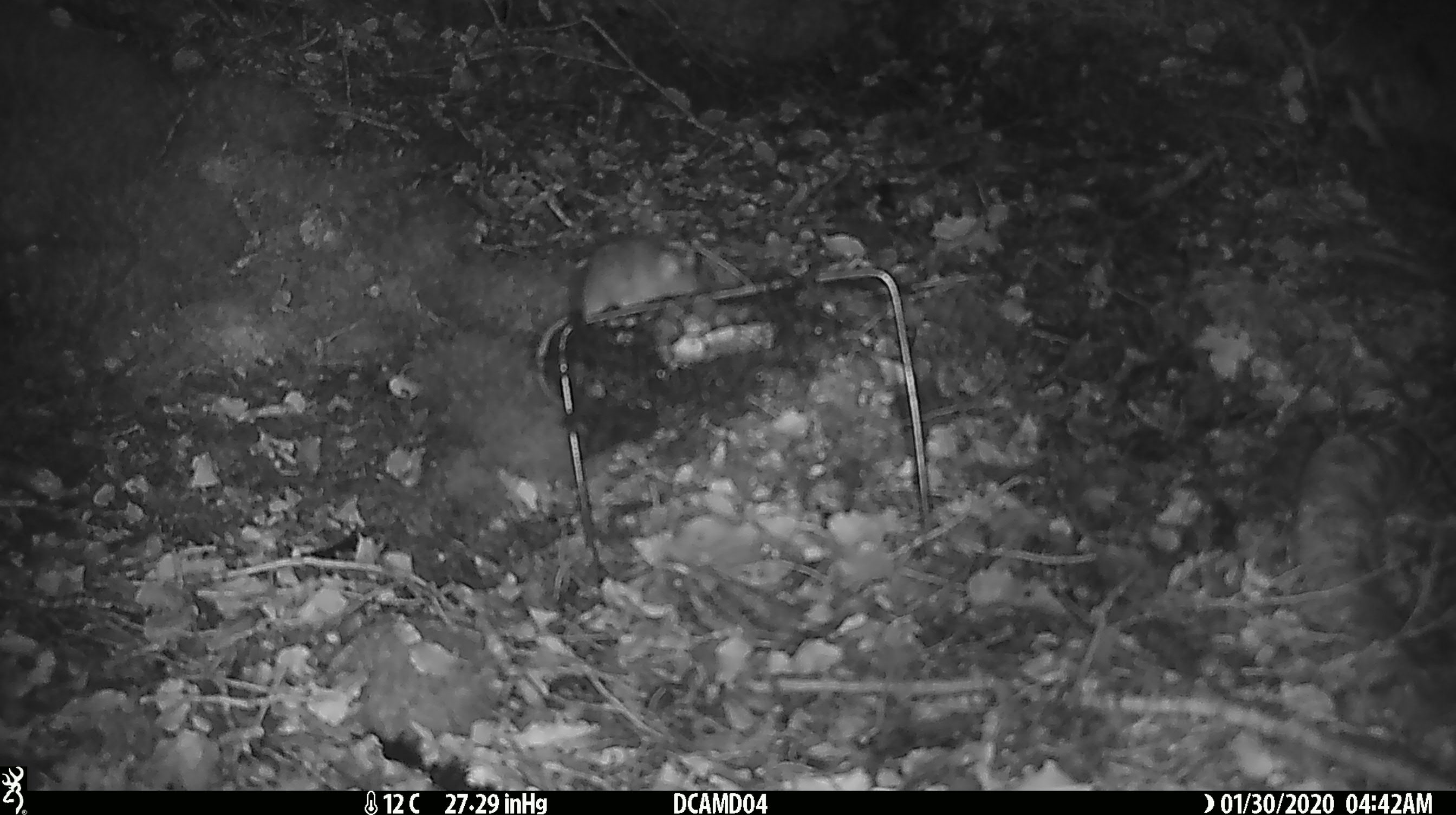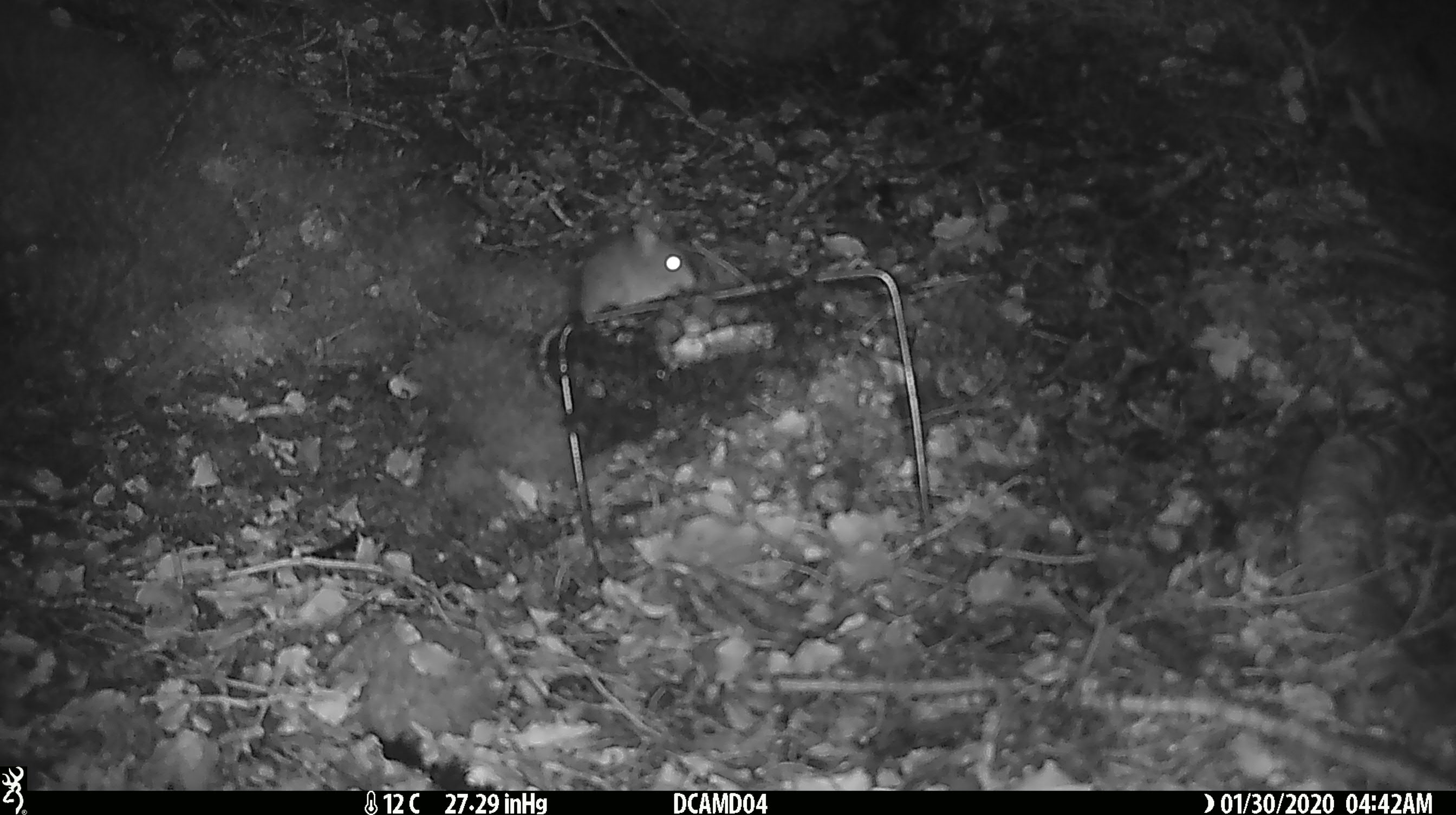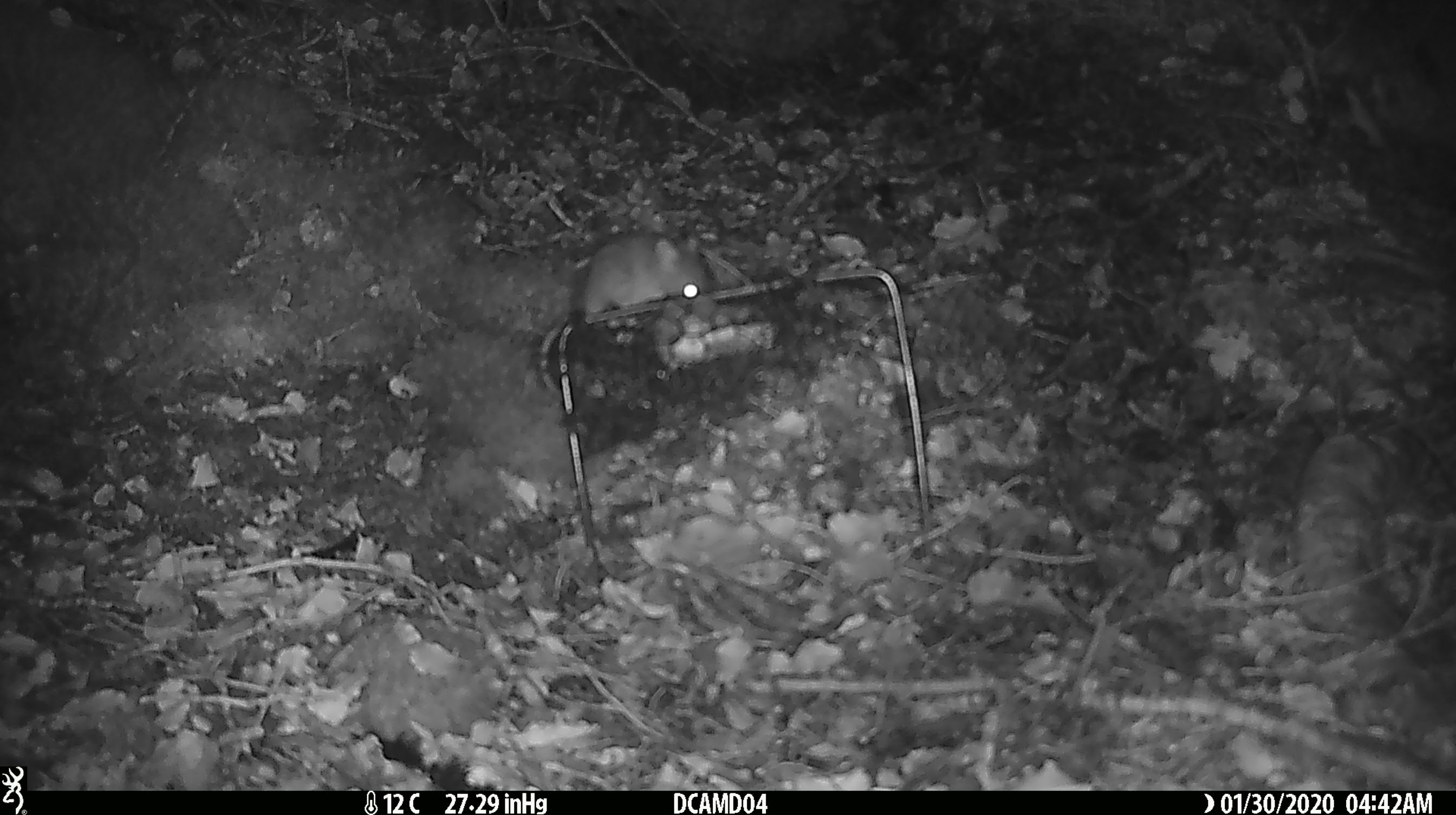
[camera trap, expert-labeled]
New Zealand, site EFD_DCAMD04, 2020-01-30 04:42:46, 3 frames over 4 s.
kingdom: Animalia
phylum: Chordata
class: Mammalia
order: Rodentia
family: Muridae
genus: Mus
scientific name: Mus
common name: mouse